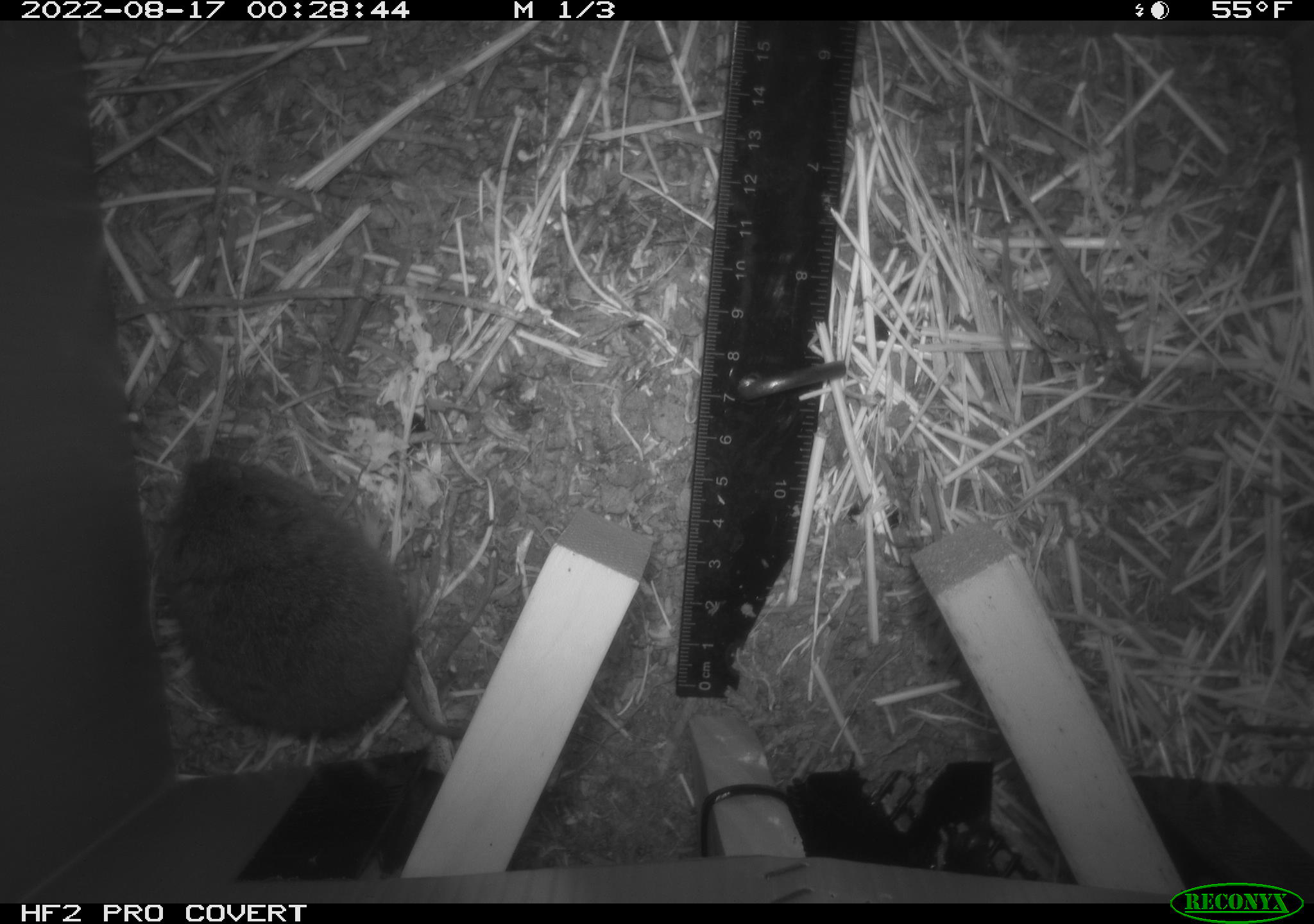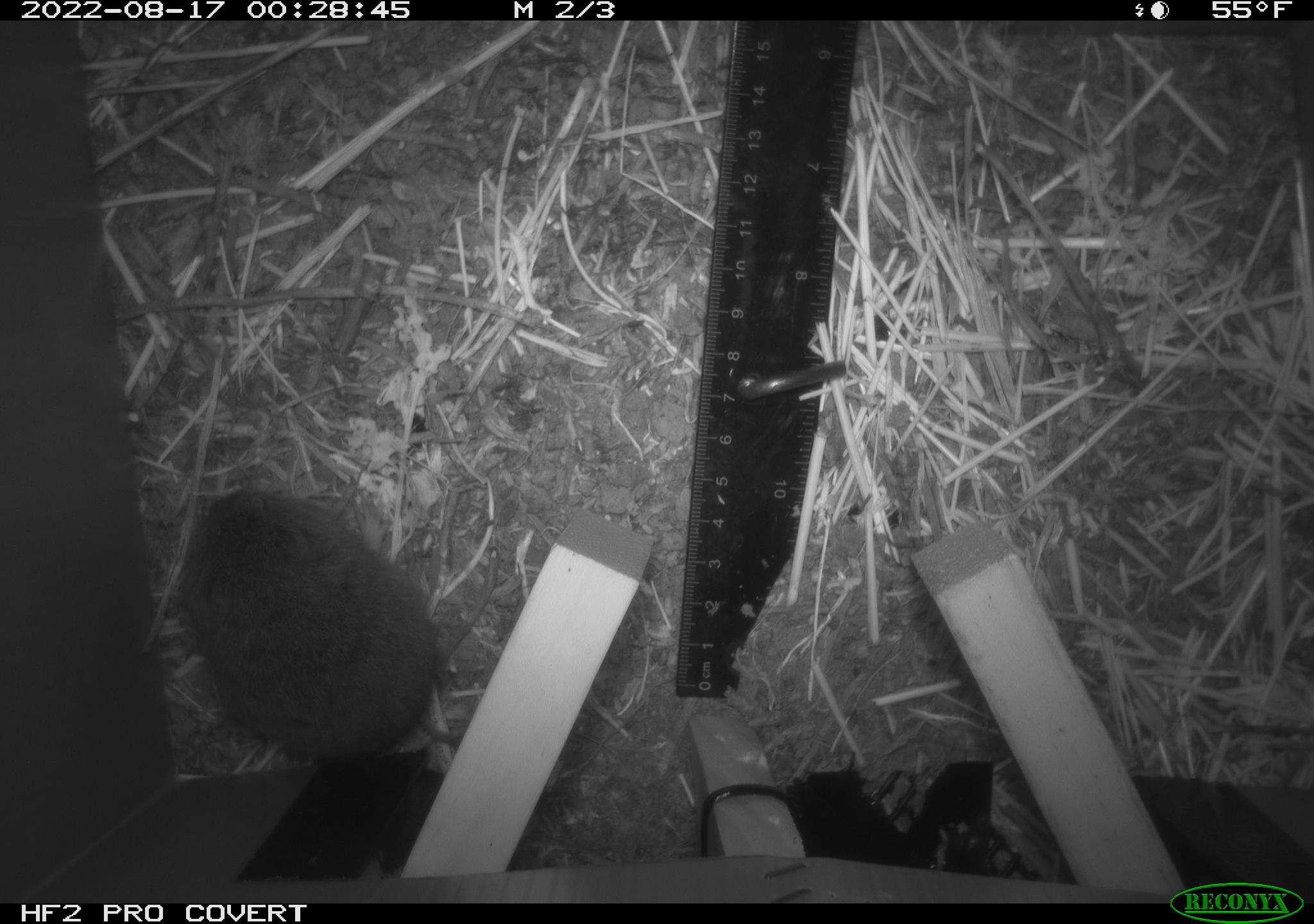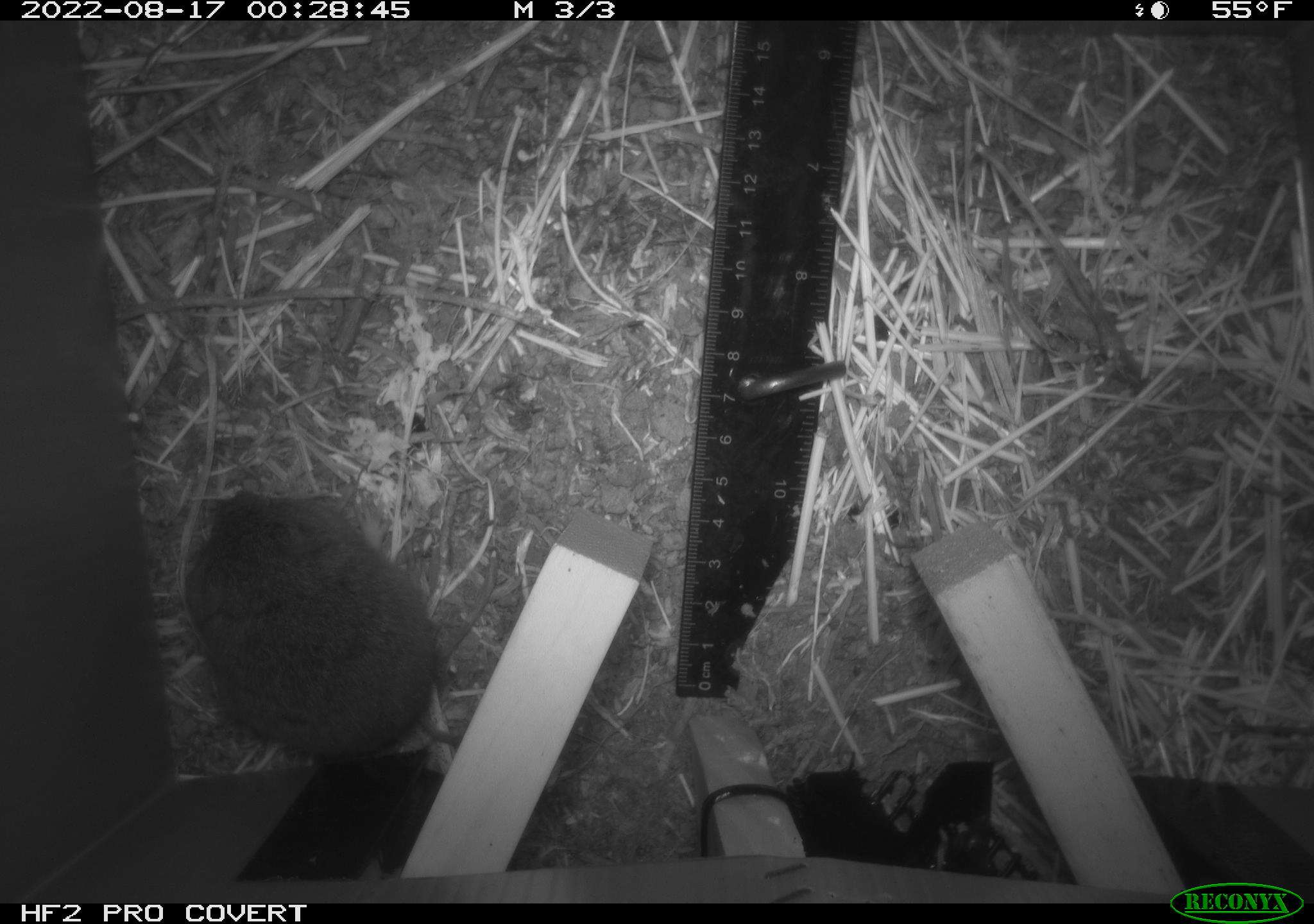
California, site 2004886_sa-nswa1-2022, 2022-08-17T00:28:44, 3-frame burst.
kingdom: Animalia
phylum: Chordata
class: Mammalia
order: Rodentia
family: Cricetidae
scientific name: Cricetidae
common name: hamsters, voles, lemmings, and allies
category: cricetidae family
Cricetidae family (hamsters, voles, lemmings, and allies) (Cricetidae).